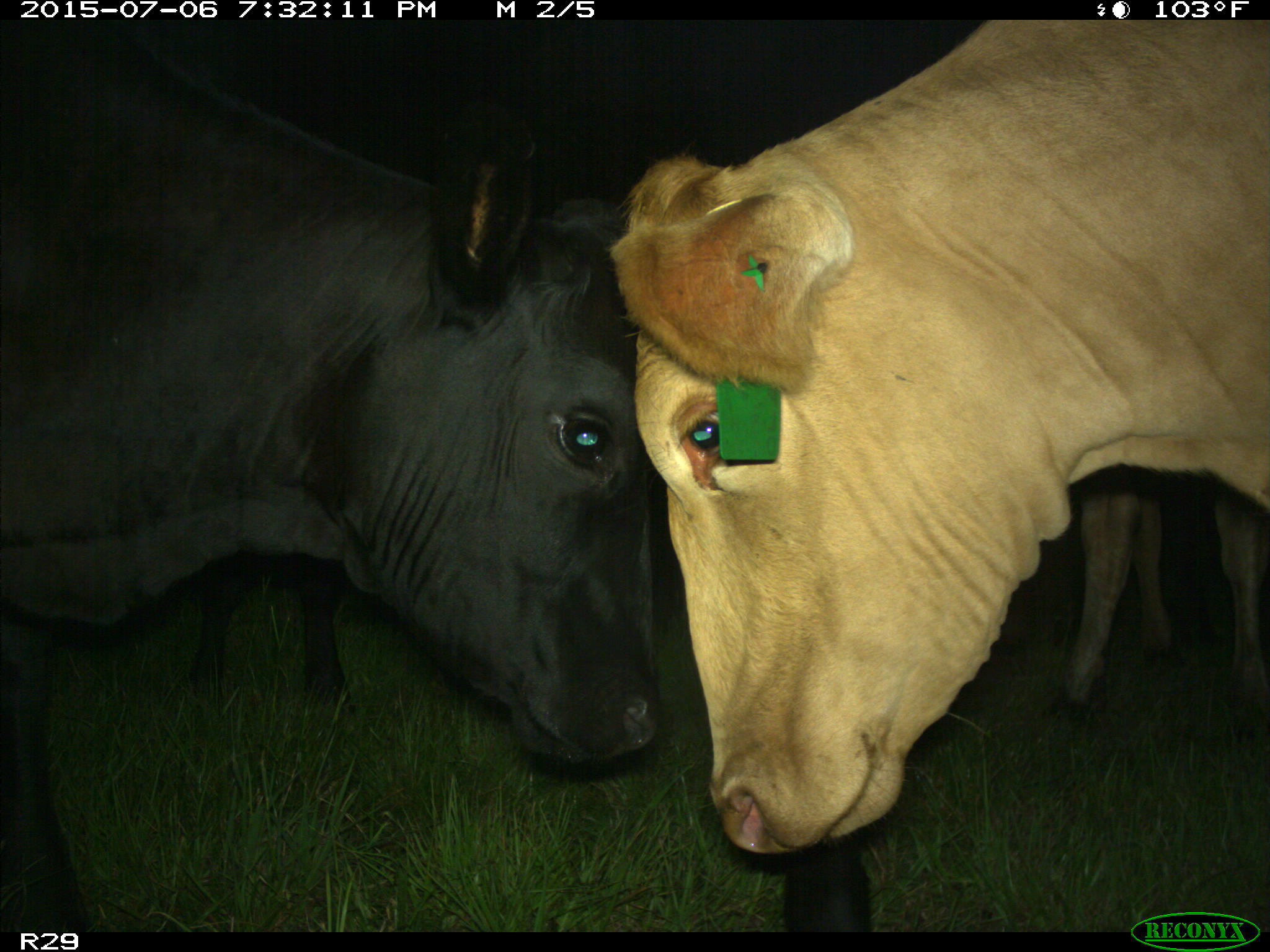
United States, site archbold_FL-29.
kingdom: Animalia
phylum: Chordata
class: Mammalia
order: Artiodactyla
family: Bovidae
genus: Bos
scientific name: Bos taurus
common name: domestic cow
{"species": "Bos taurus (domestic cow)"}